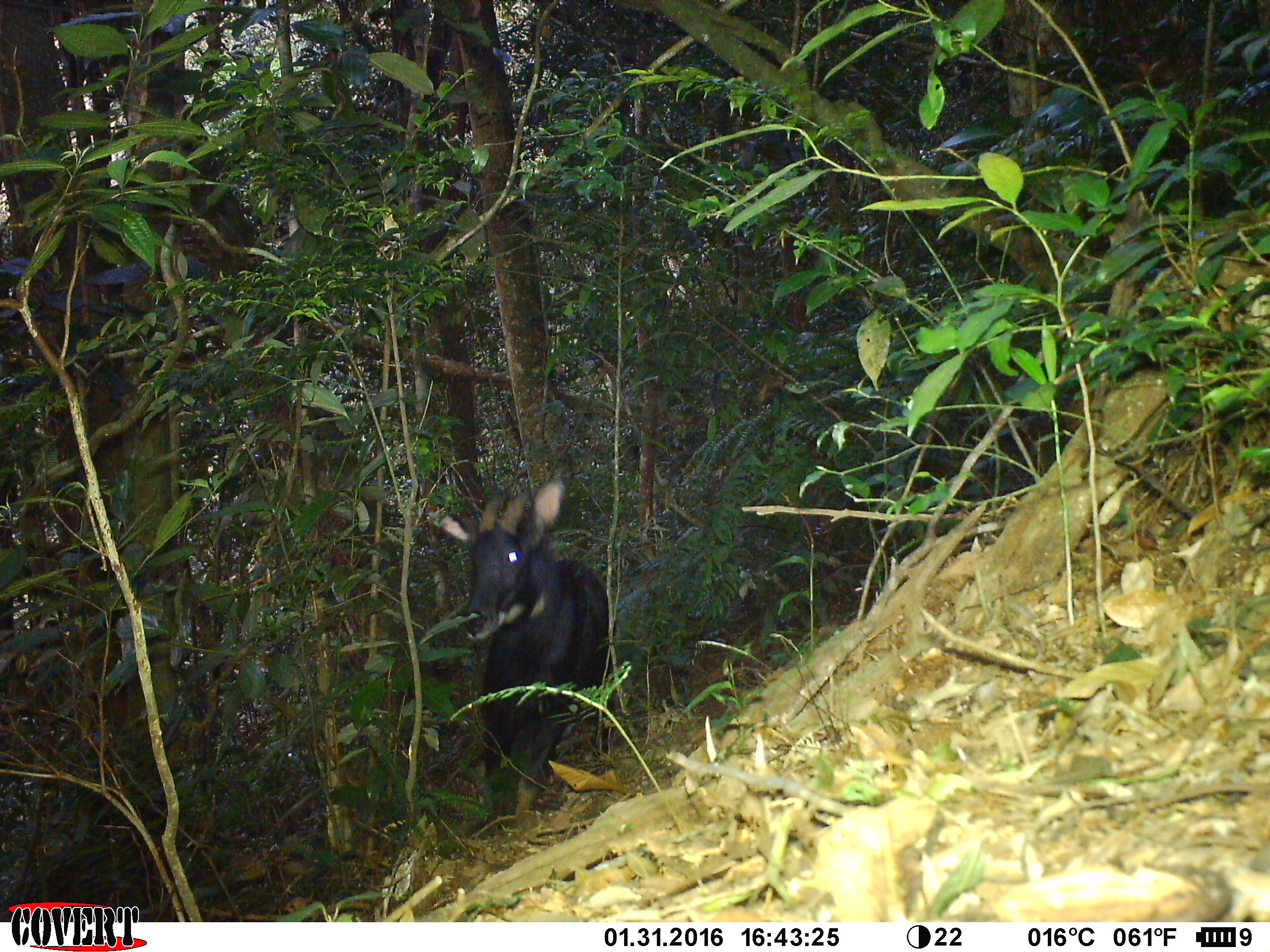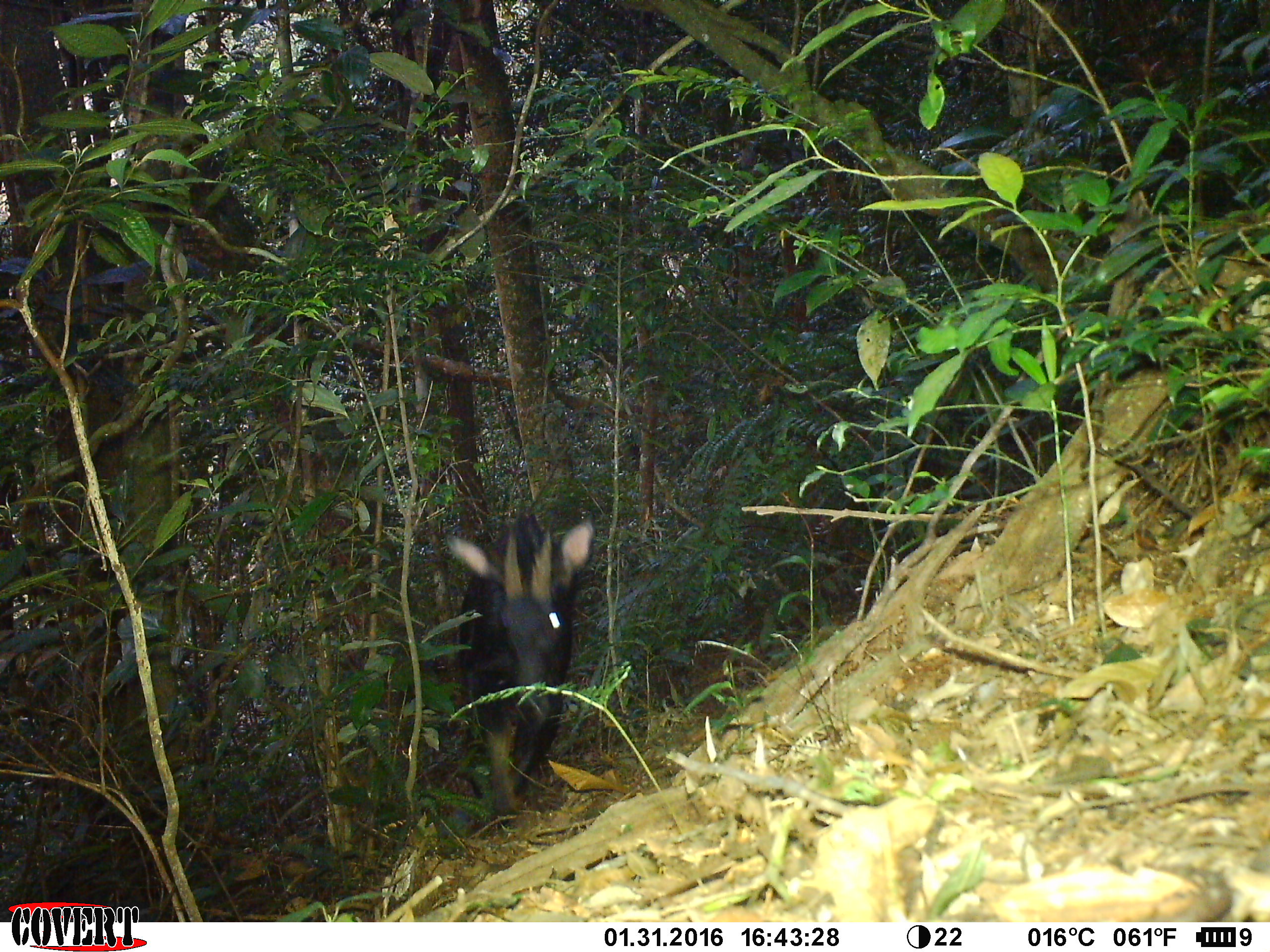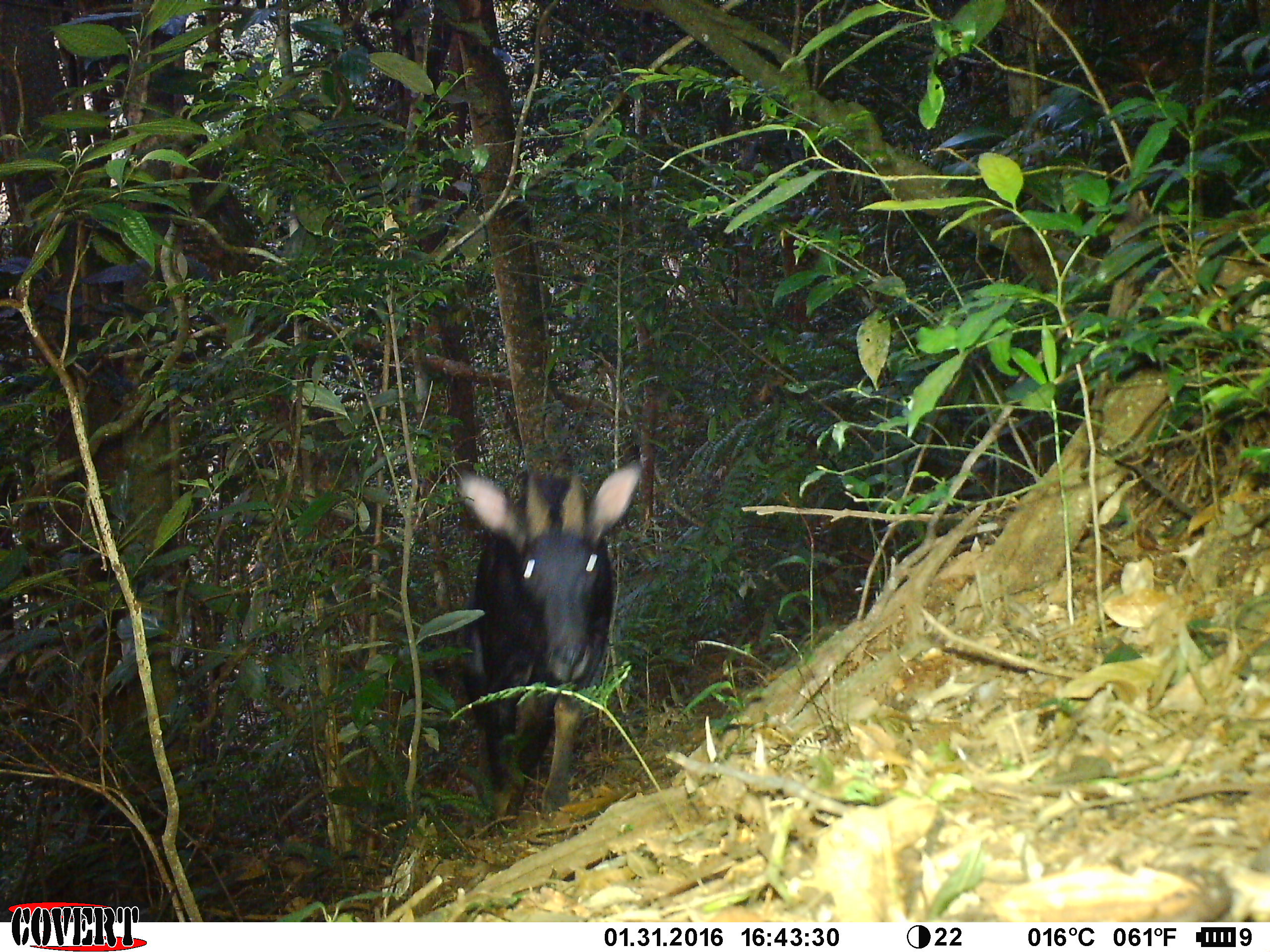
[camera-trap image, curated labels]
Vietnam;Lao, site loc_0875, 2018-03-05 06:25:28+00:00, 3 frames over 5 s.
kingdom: Animalia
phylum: Chordata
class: Mammalia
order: Artiodactyla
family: Bovidae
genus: Capricornis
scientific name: Capricornis sumatraensis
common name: chinese serow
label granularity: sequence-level